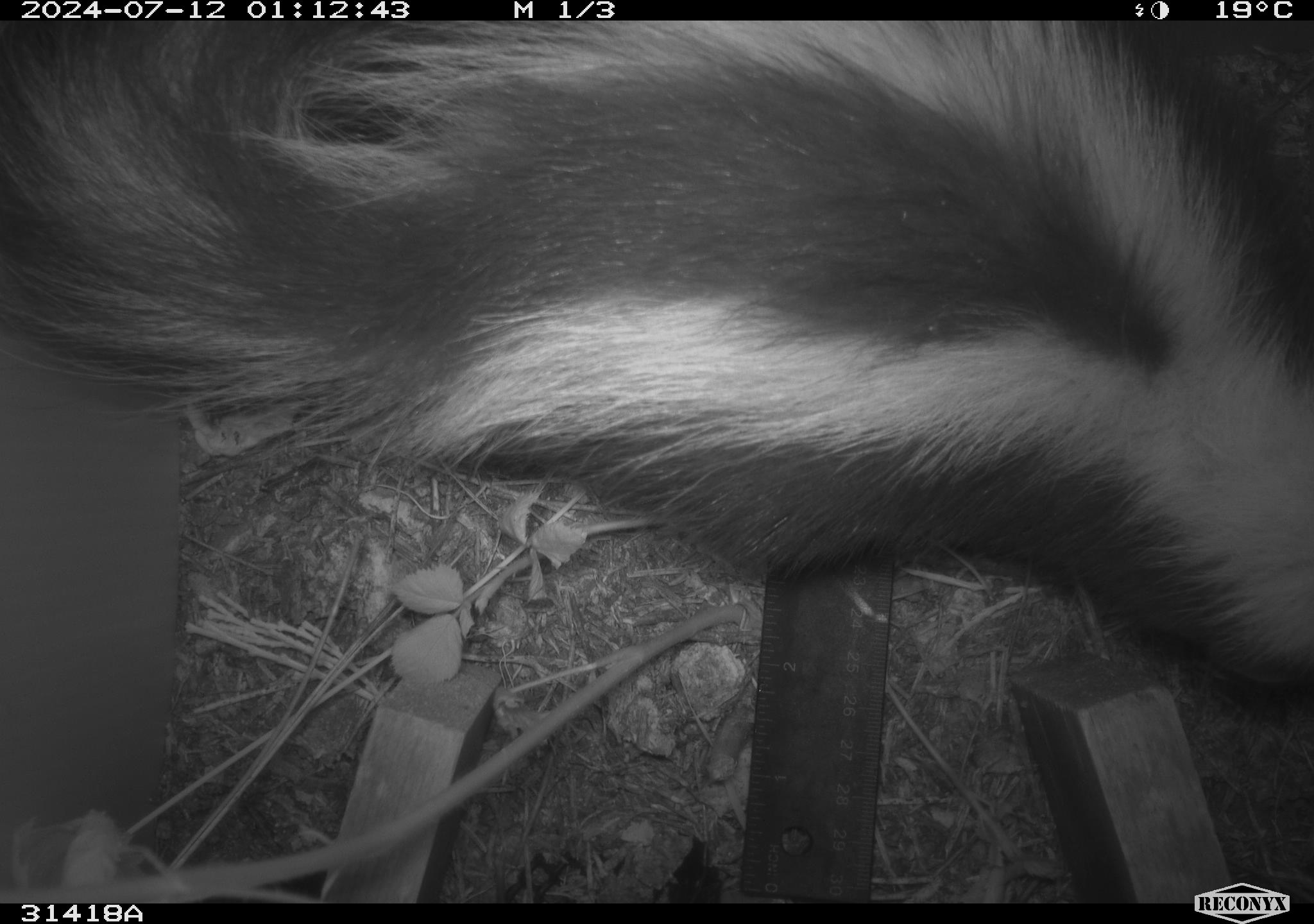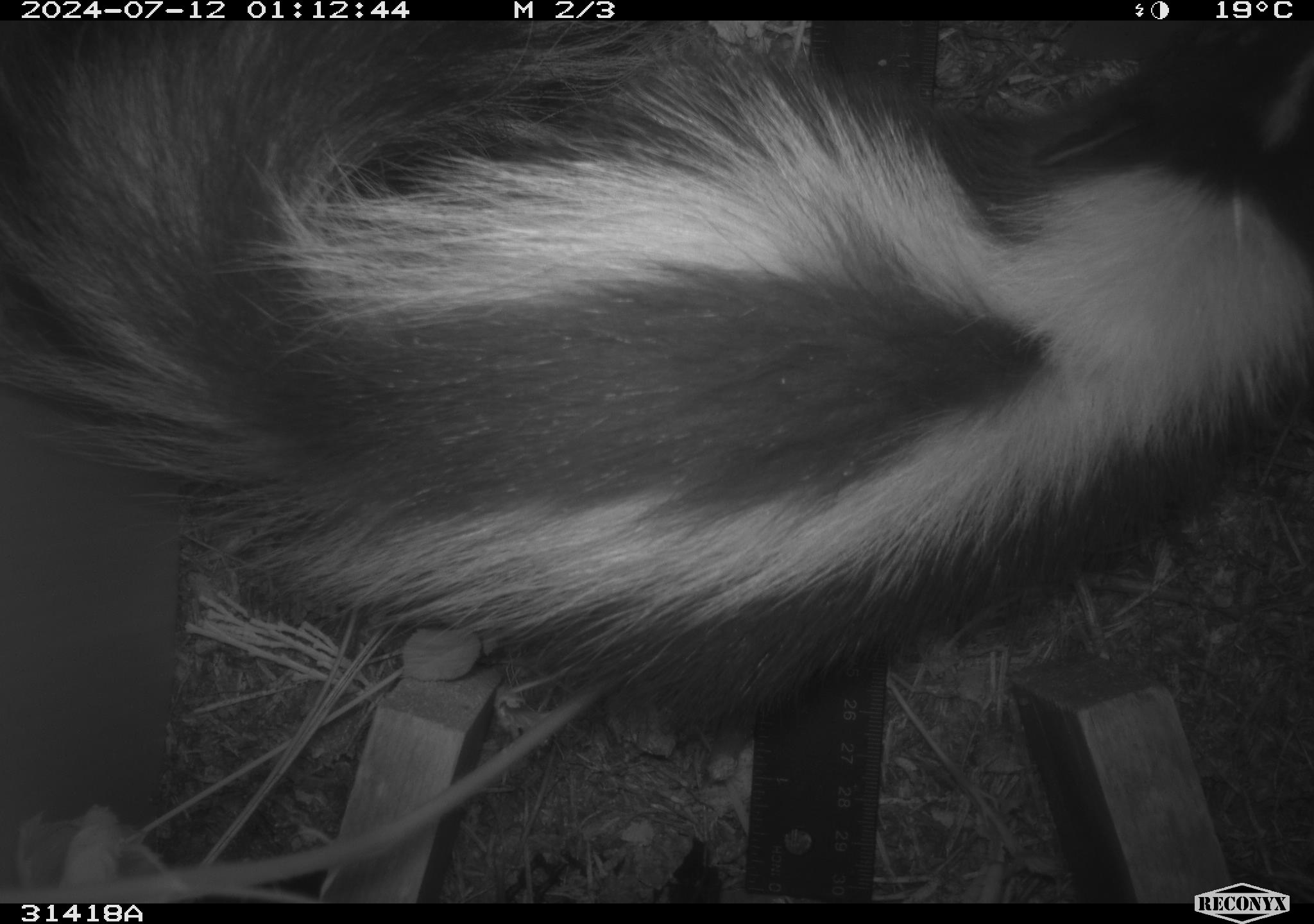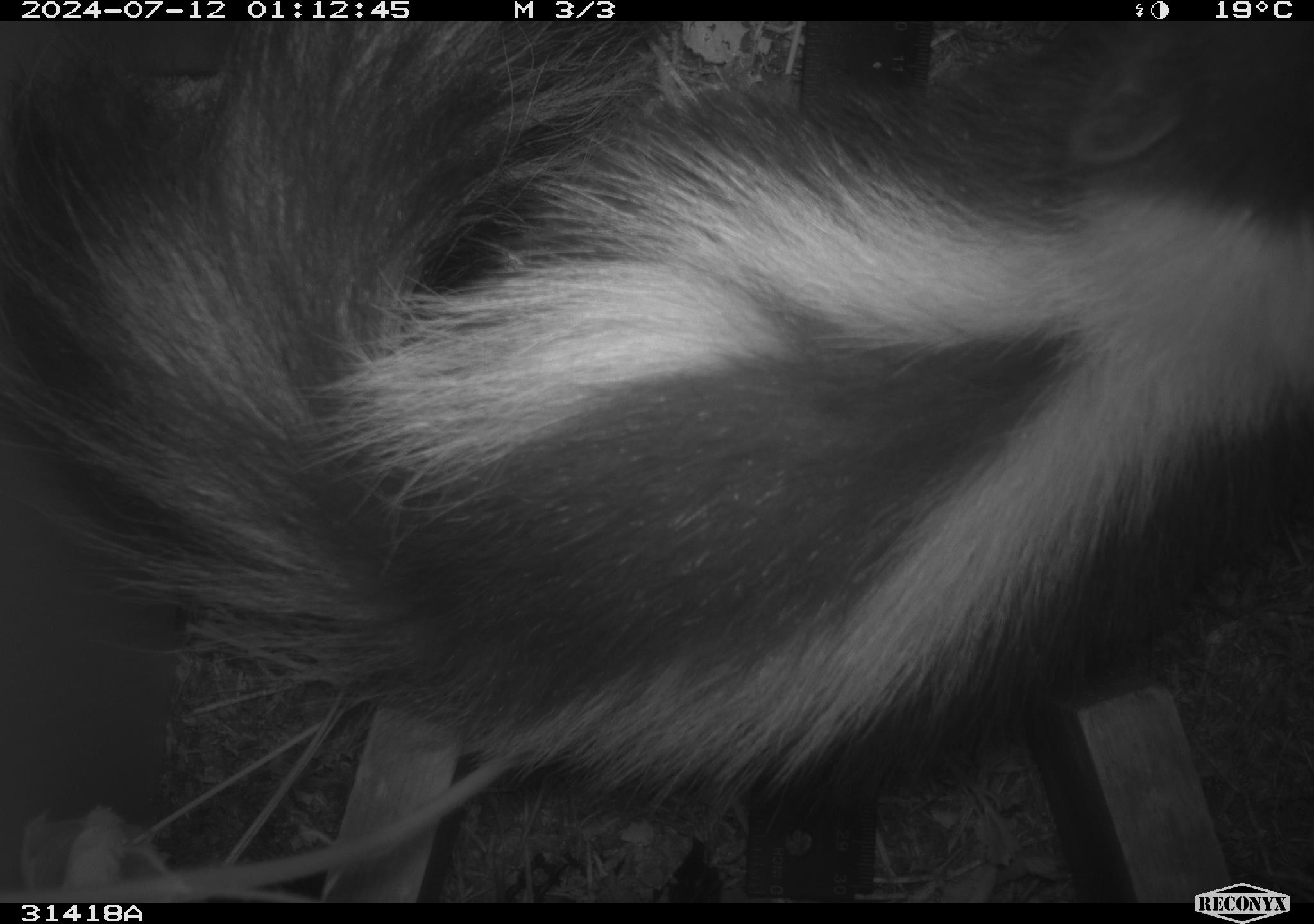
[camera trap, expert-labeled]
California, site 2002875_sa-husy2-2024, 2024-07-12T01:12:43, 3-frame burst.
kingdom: Animalia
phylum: Chordata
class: Mammalia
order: Carnivora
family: Mephitidae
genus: Mephitis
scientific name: Mephitis mephitis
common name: striped skunk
Striped skunk (Mephitis mephitis).